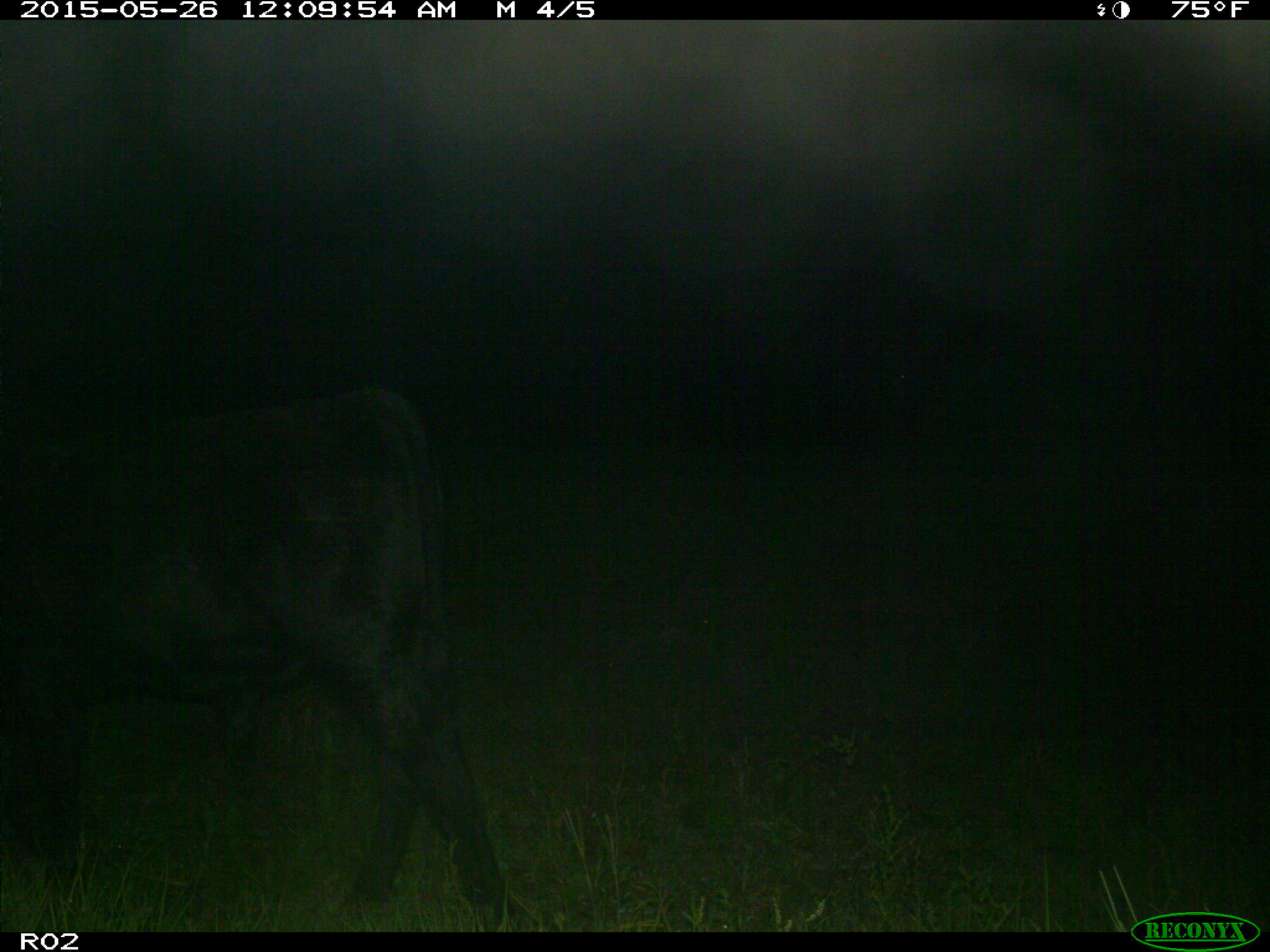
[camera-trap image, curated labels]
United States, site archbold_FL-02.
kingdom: Animalia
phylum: Chordata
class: Mammalia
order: Artiodactyla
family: Bovidae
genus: Bos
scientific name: Bos taurus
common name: domestic cow